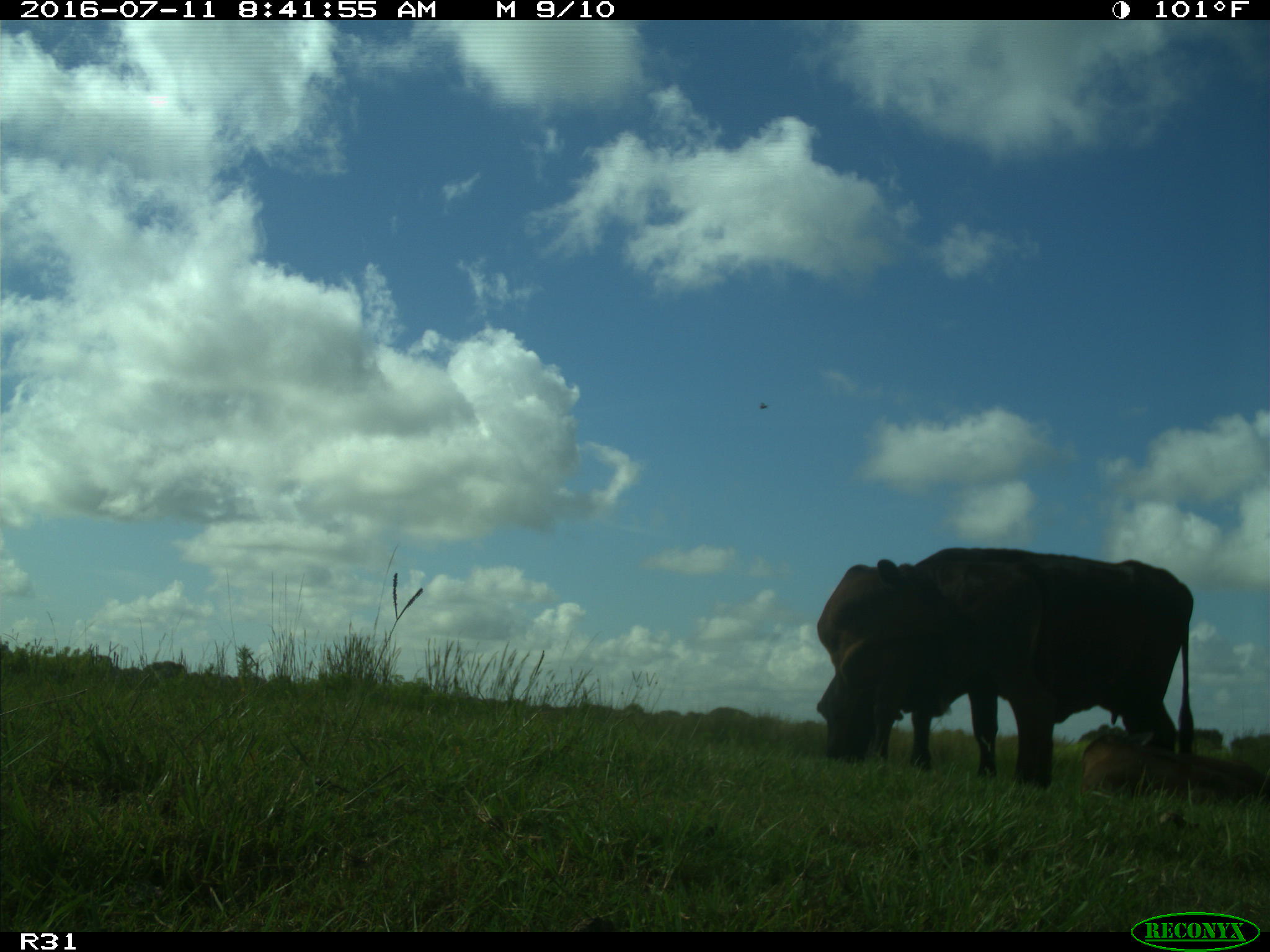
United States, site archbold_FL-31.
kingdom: Animalia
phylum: Chordata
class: Mammalia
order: Artiodactyla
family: Bovidae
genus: Bos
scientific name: Bos taurus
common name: domestic cow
Bos taurus (domestic cow).